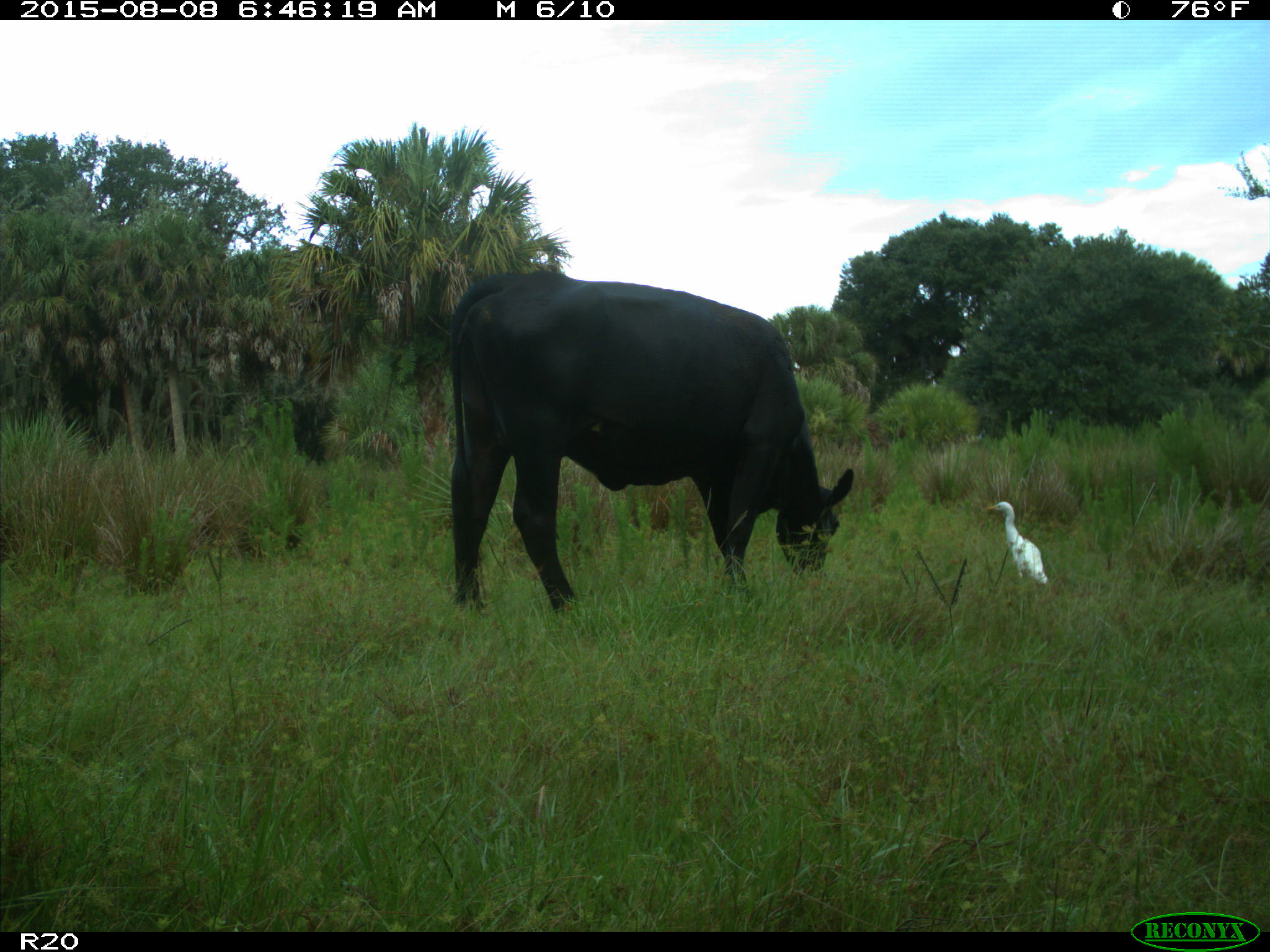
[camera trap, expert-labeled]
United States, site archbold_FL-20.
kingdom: Animalia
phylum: Chordata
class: Mammalia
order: Artiodactyla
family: Bovidae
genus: Bos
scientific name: Bos taurus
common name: domestic cow